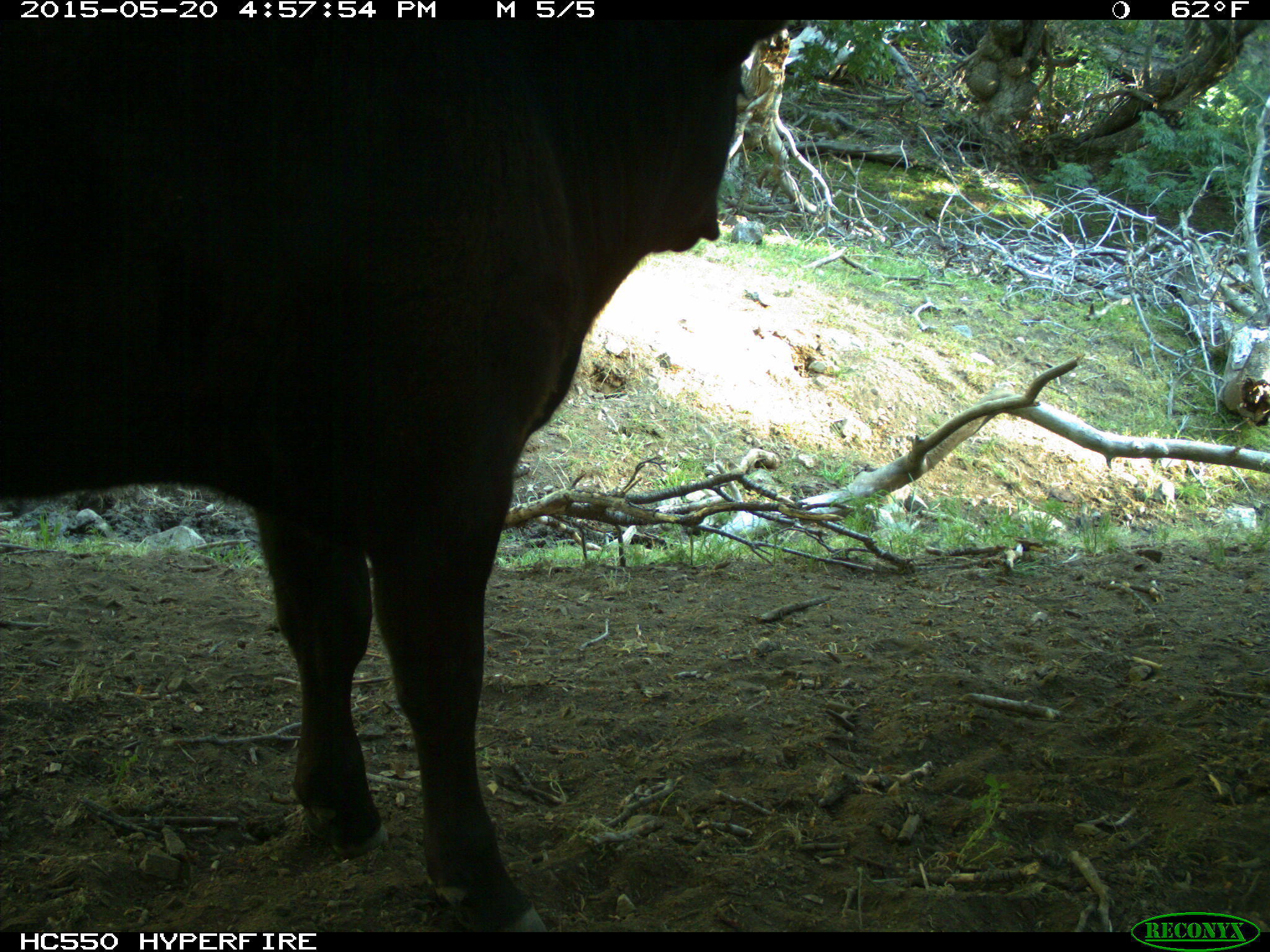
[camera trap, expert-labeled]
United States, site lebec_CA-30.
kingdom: Animalia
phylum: Chordata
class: Mammalia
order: Artiodactyla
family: Bovidae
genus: Bos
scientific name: Bos taurus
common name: domestic cow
Bos taurus (domestic cow).